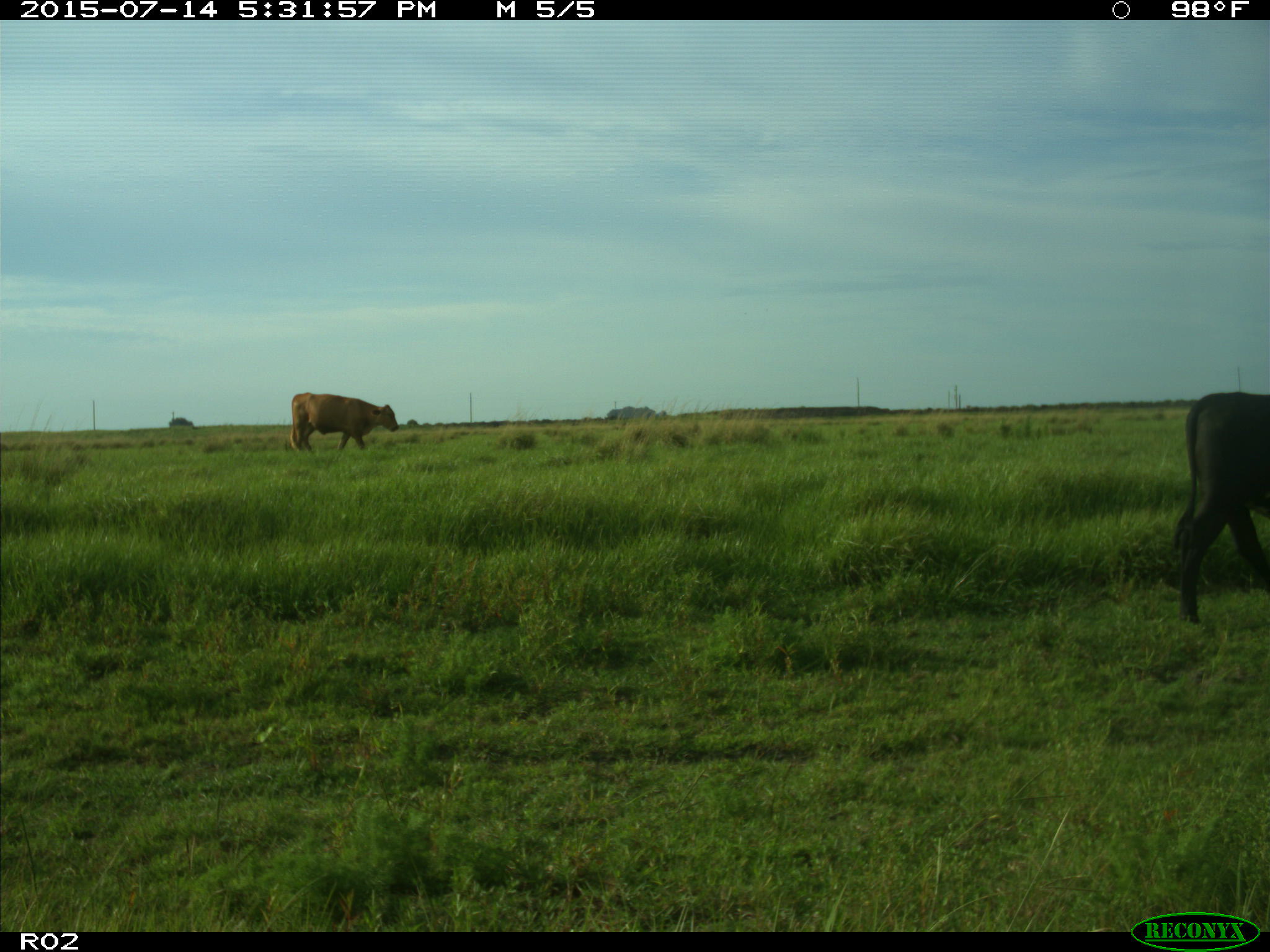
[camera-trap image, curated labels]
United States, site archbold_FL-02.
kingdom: Animalia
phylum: Chordata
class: Mammalia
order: Artiodactyla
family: Bovidae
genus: Bos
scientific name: Bos taurus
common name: domestic cow